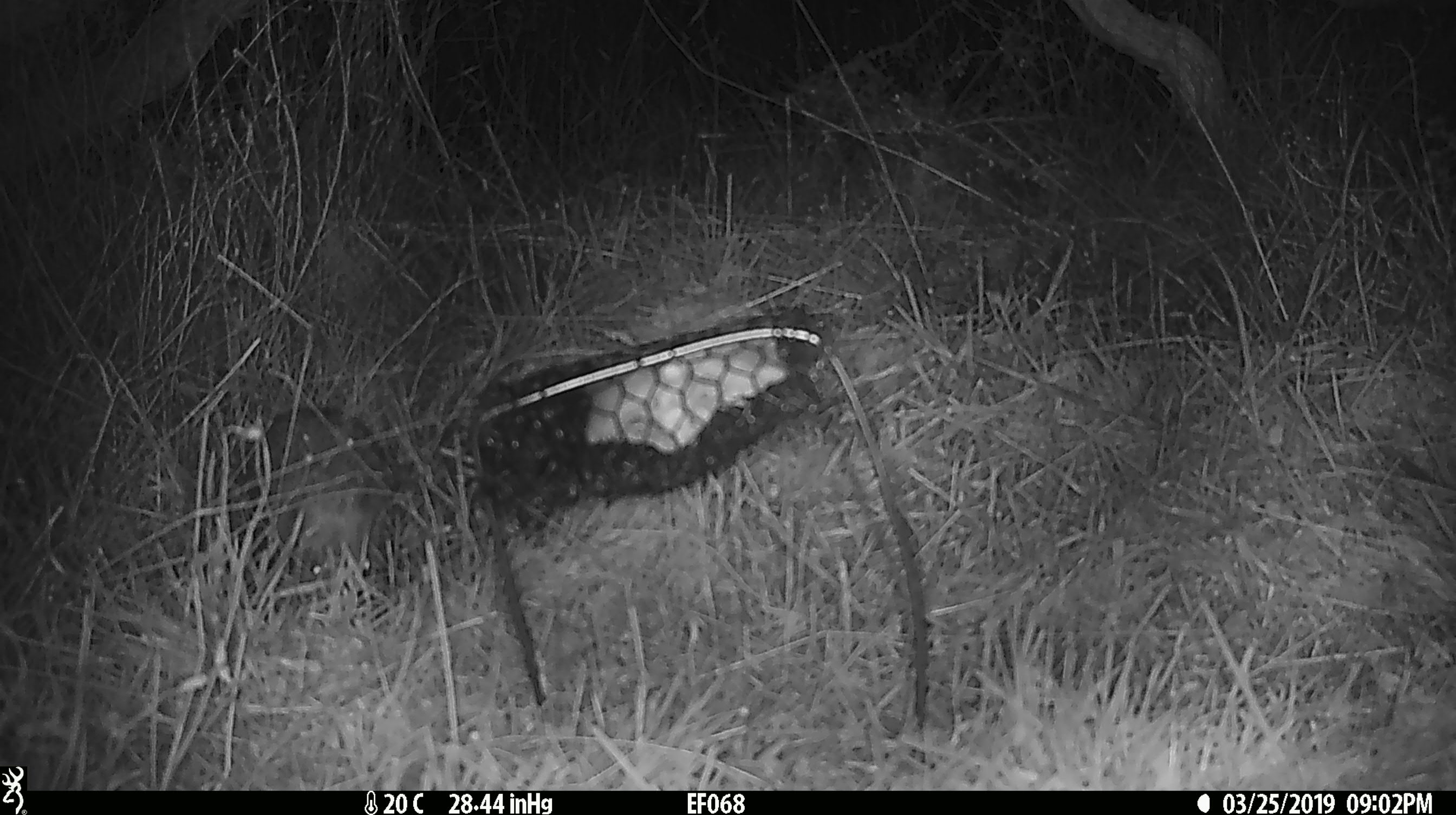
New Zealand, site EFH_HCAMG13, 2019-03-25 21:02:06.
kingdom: Animalia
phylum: Chordata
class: Mammalia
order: Eulipotyphla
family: Erinaceidae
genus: Erinaceus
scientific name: Erinaceus europaeus europaeus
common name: european hedgehog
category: hedgehog